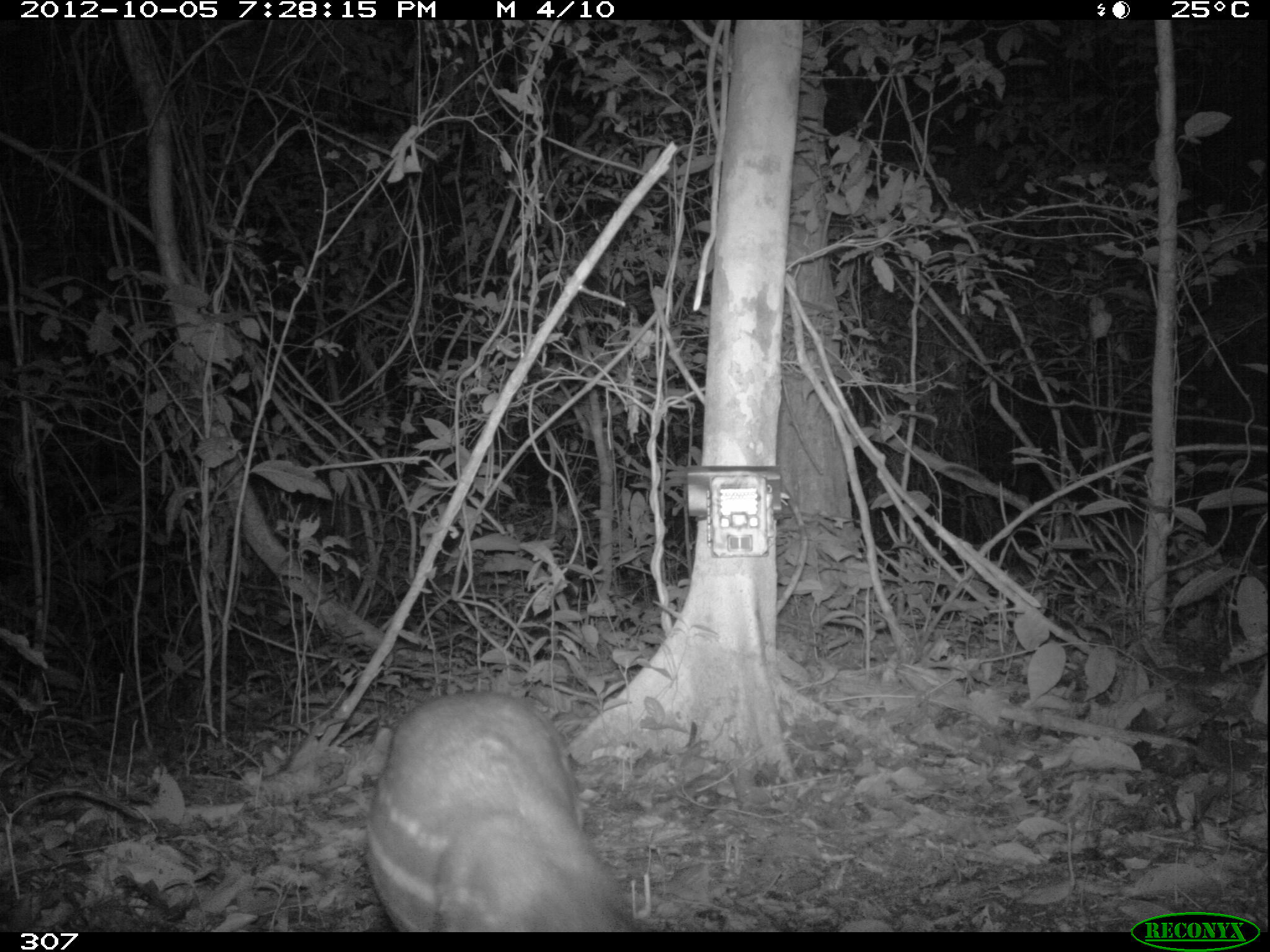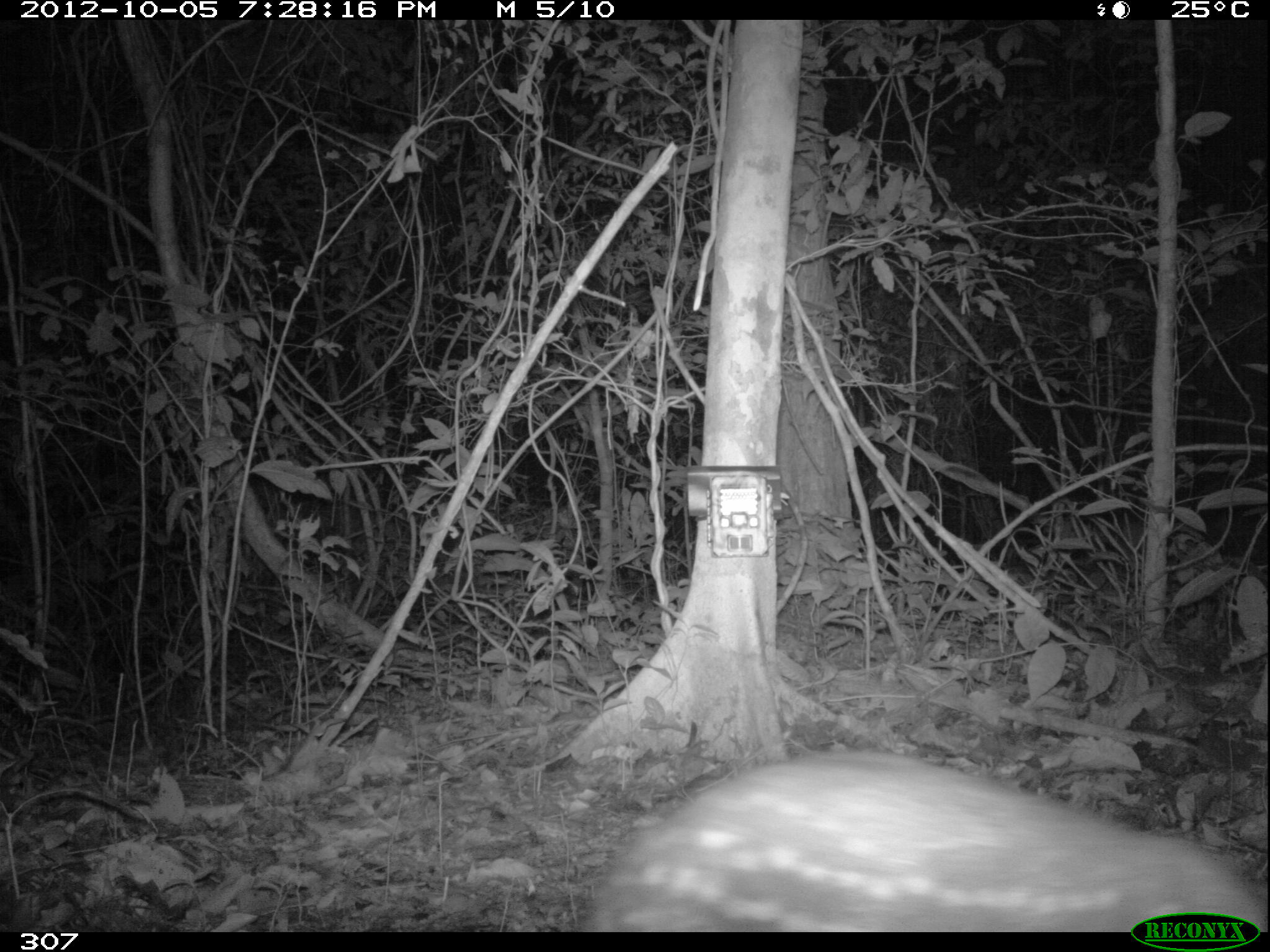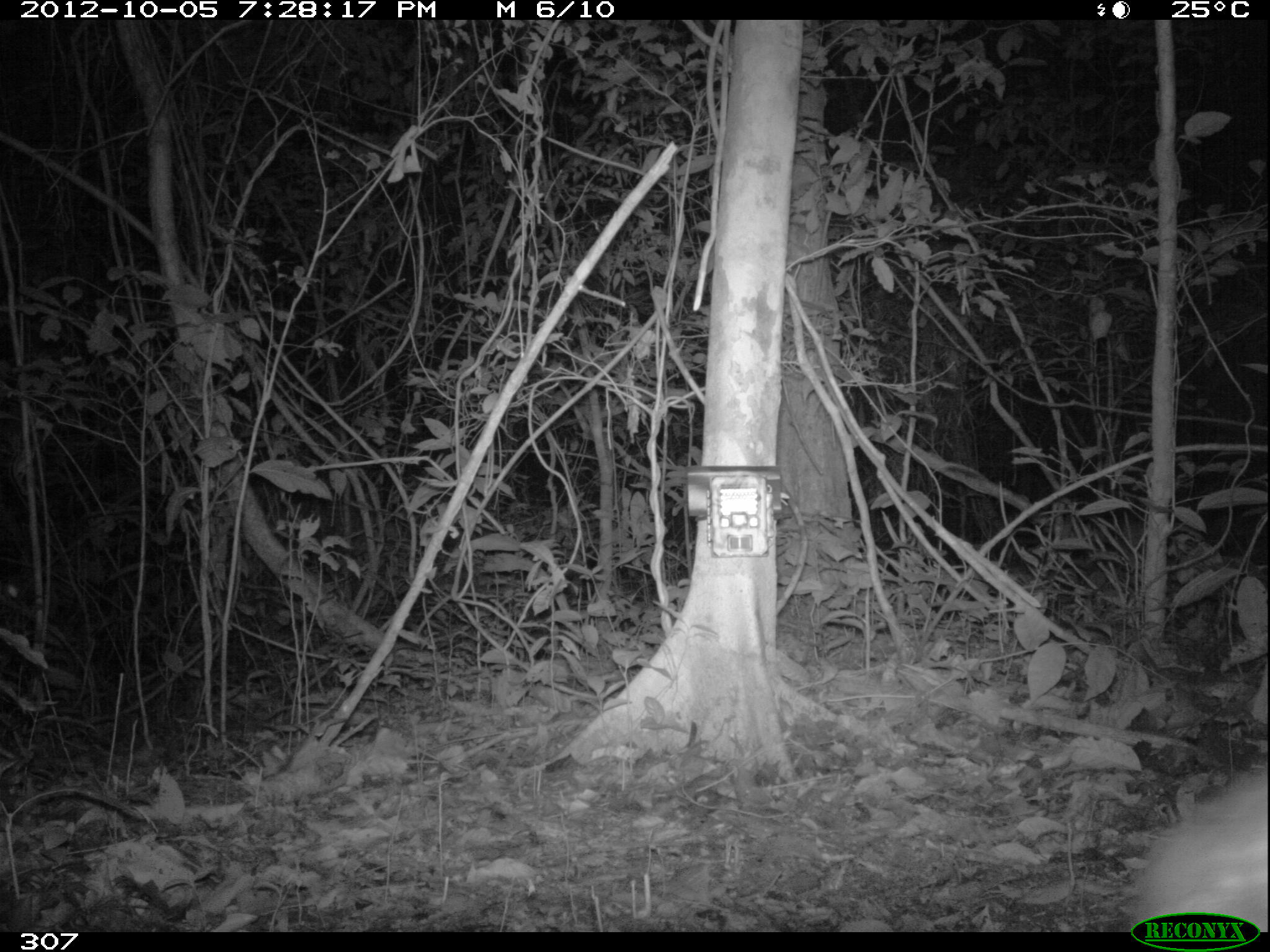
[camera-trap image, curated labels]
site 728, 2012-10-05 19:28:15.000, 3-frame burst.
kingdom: Animalia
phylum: Chordata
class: Mammalia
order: Rodentia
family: Cuniculidae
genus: Cuniculus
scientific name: Cuniculus paca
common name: spotted paca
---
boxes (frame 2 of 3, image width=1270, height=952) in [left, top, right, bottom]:
cuniculus paca: [578, 746, 1266, 932]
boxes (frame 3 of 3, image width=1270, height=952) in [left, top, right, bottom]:
cuniculus paca: [1137, 764, 1267, 931]